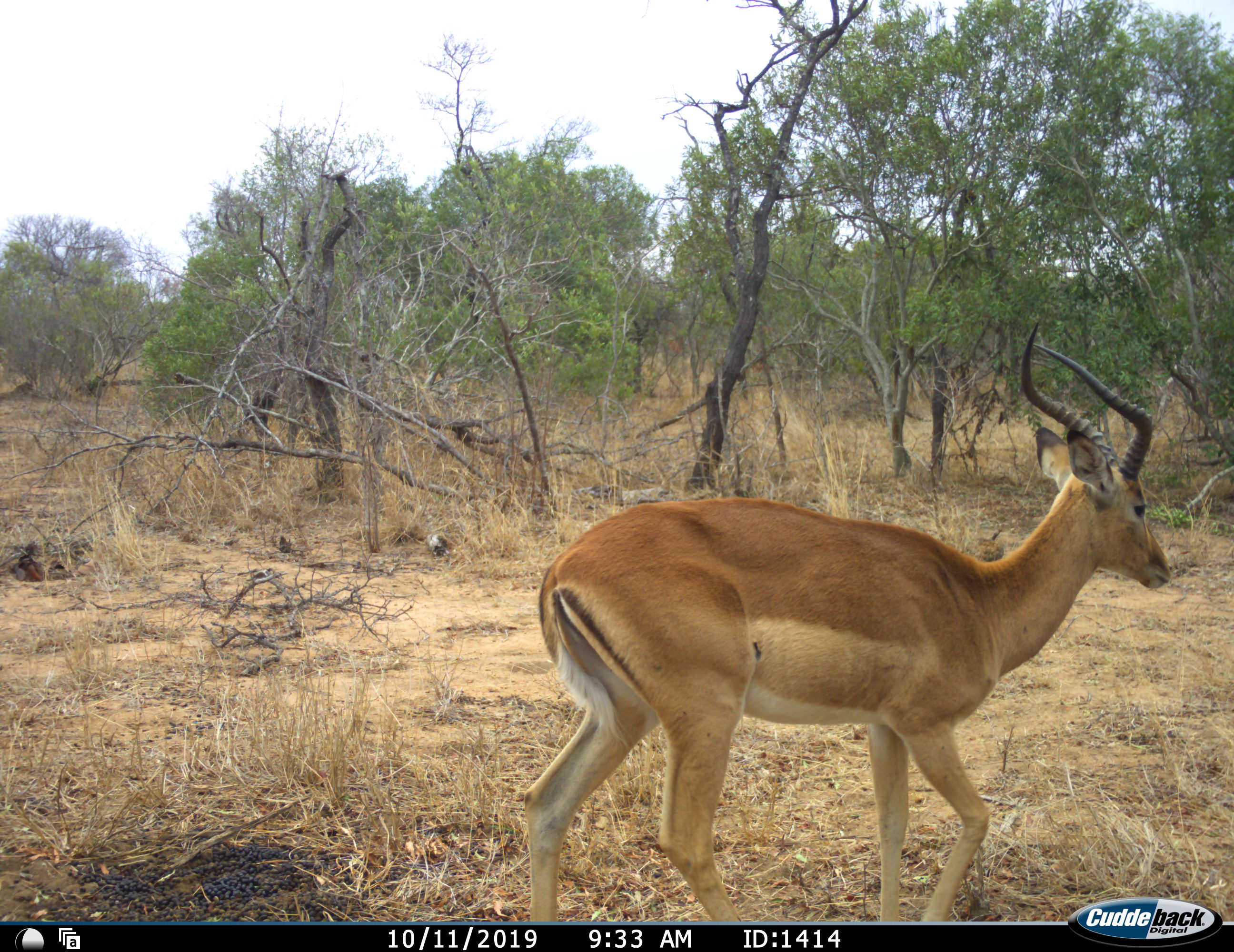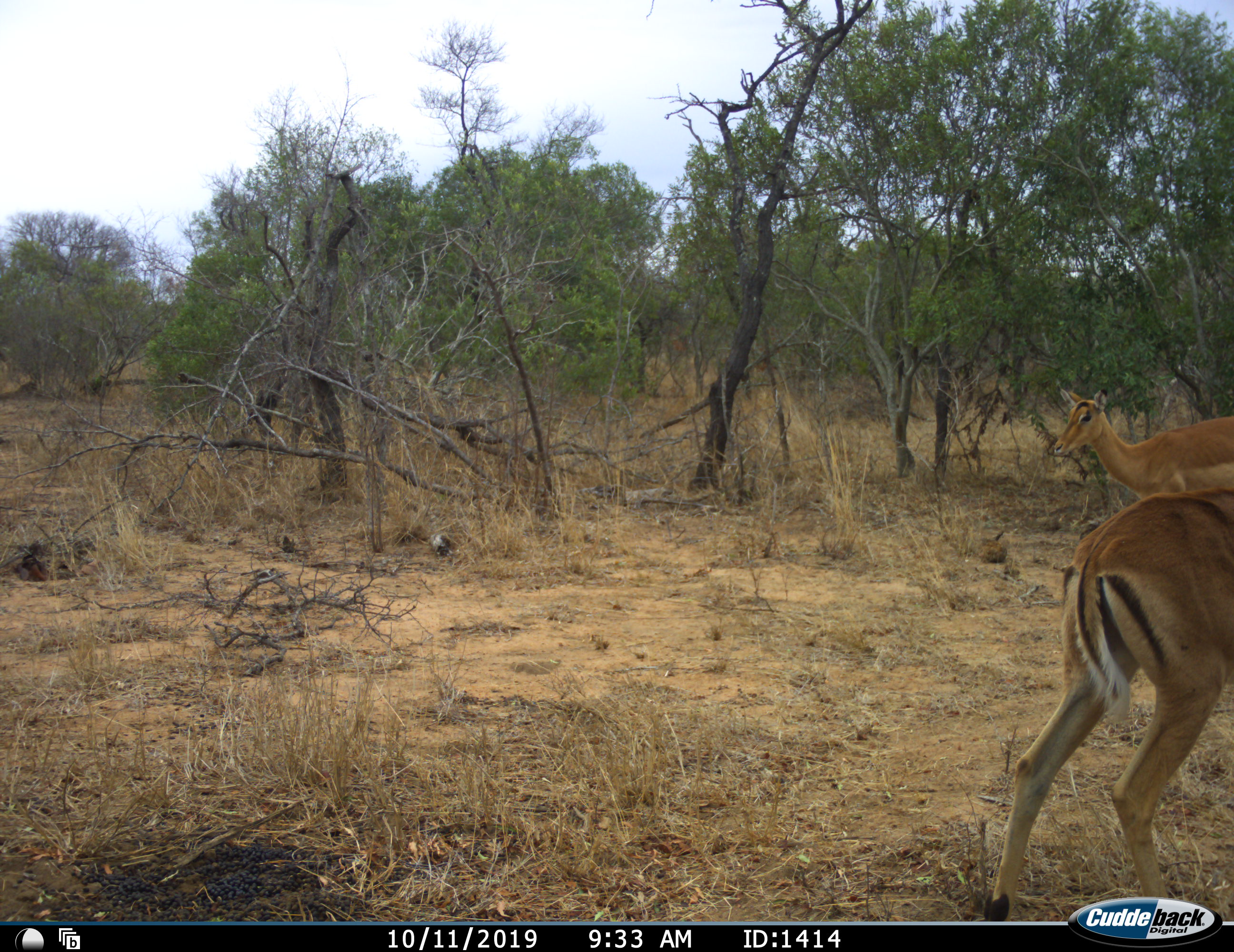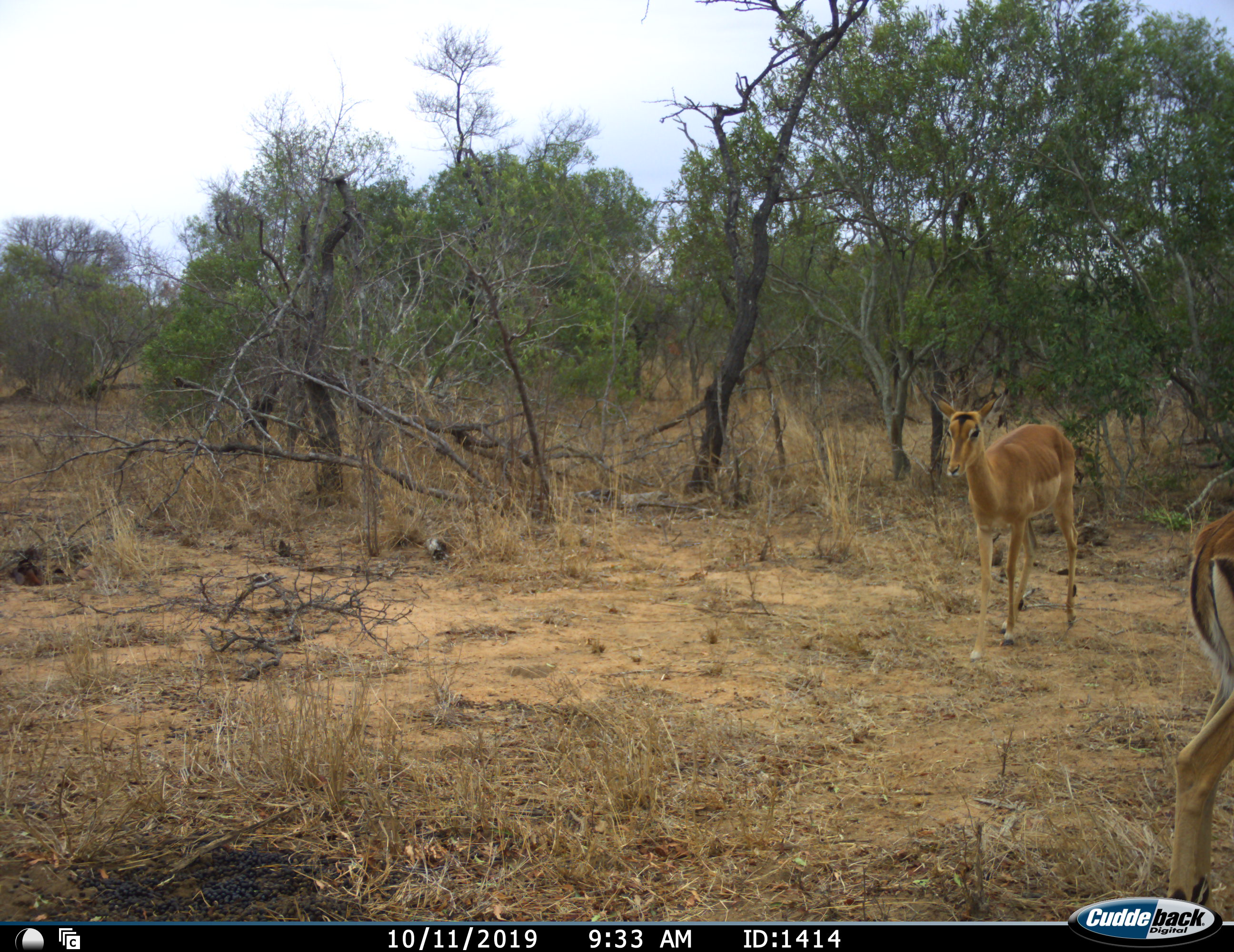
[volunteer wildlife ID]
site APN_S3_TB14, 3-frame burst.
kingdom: Animalia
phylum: Chordata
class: Mammalia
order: Artiodactyla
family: Bovidae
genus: Aepyceros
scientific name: Aepyceros melampus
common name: impala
Impala (Aepyceros melampus), count 1. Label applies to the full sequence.